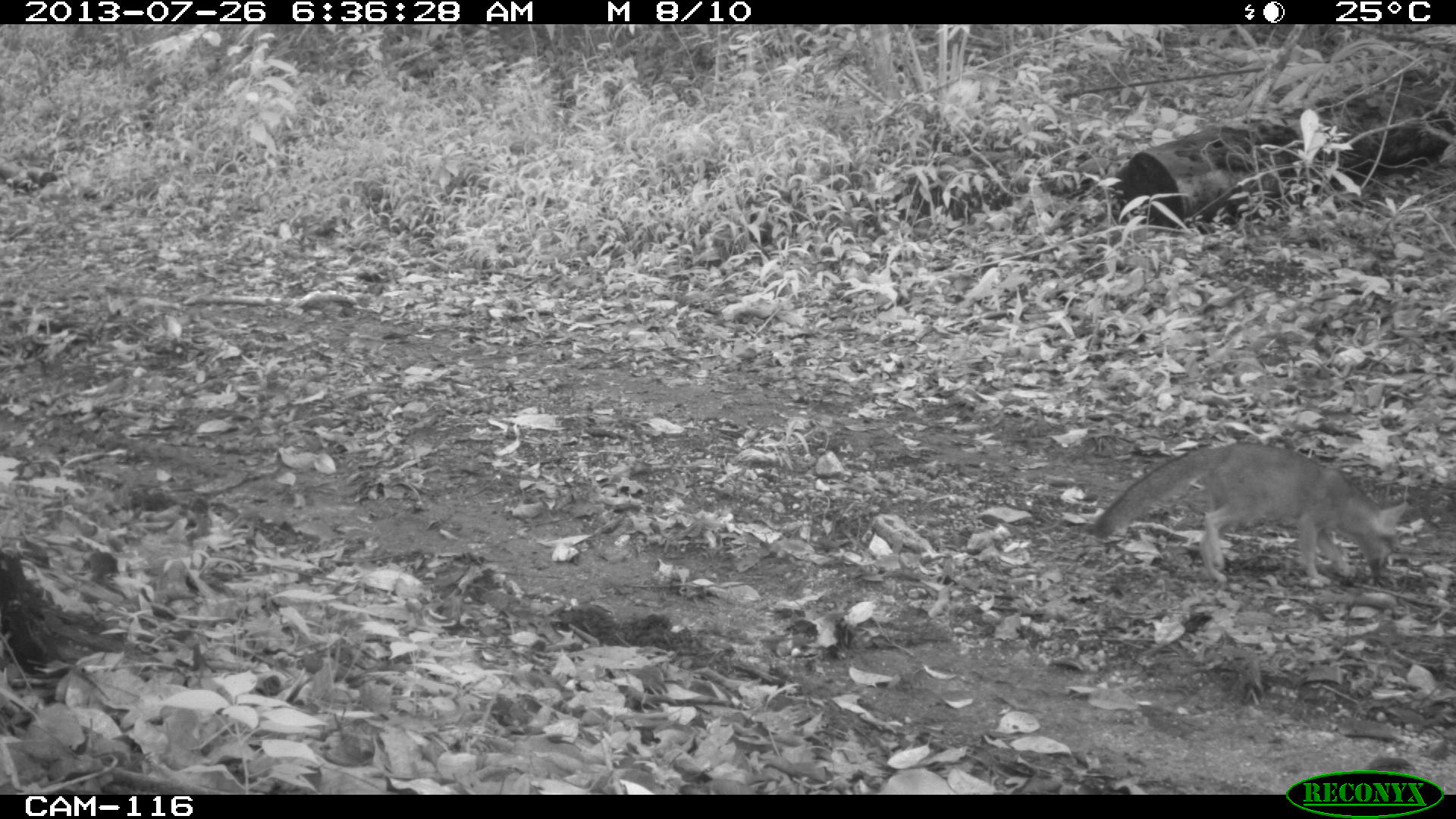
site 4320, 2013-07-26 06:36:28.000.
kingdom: Animalia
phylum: Chordata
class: Mammalia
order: Carnivora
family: Canidae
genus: Urocyon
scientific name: Urocyon cinereoargenteus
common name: gray fox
Urocyon cinereoargenteus (gray fox), count 1.